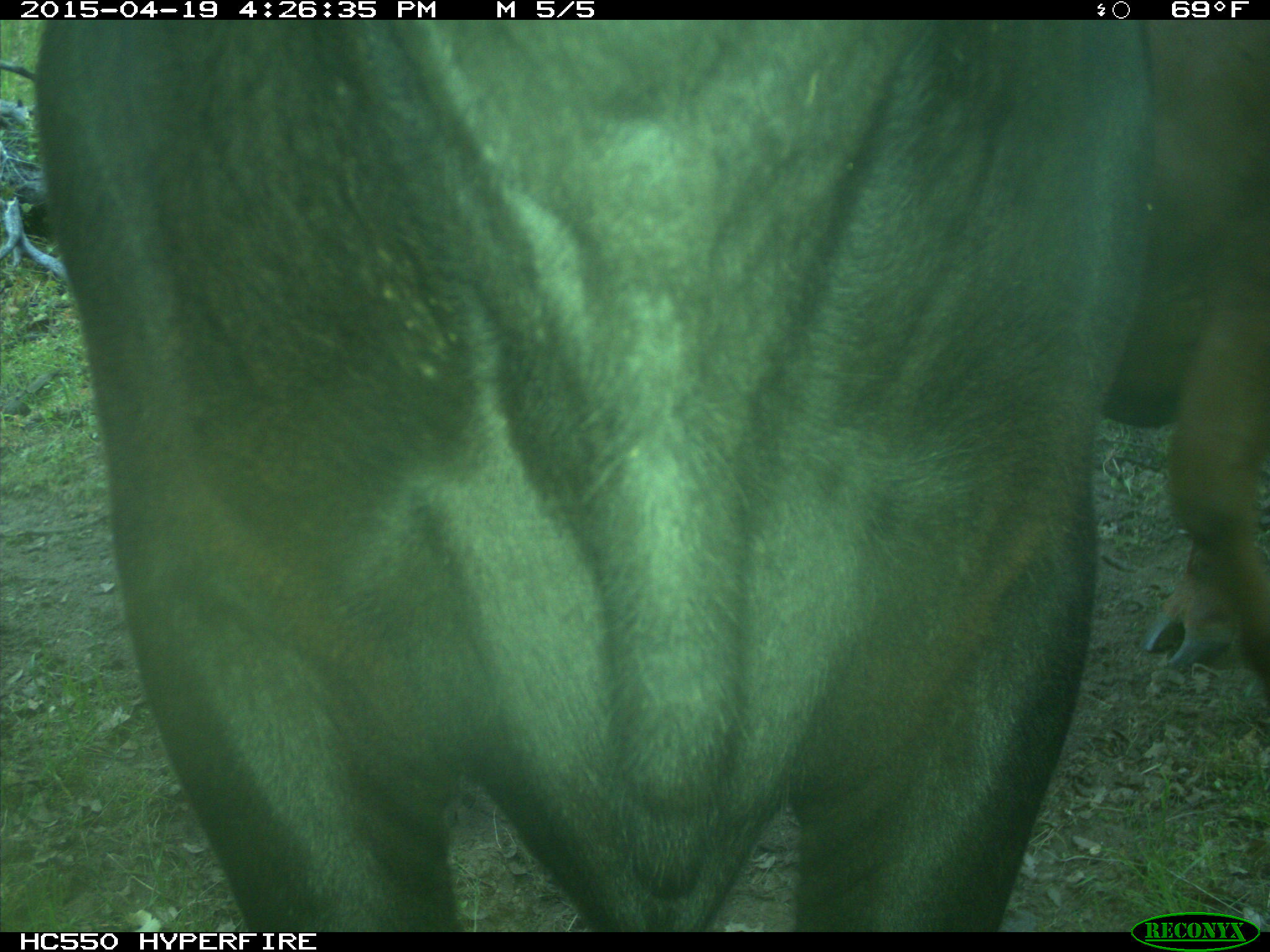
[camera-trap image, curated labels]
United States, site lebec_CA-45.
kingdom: Animalia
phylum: Chordata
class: Mammalia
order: Artiodactyla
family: Bovidae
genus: Bos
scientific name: Bos taurus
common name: domestic cow